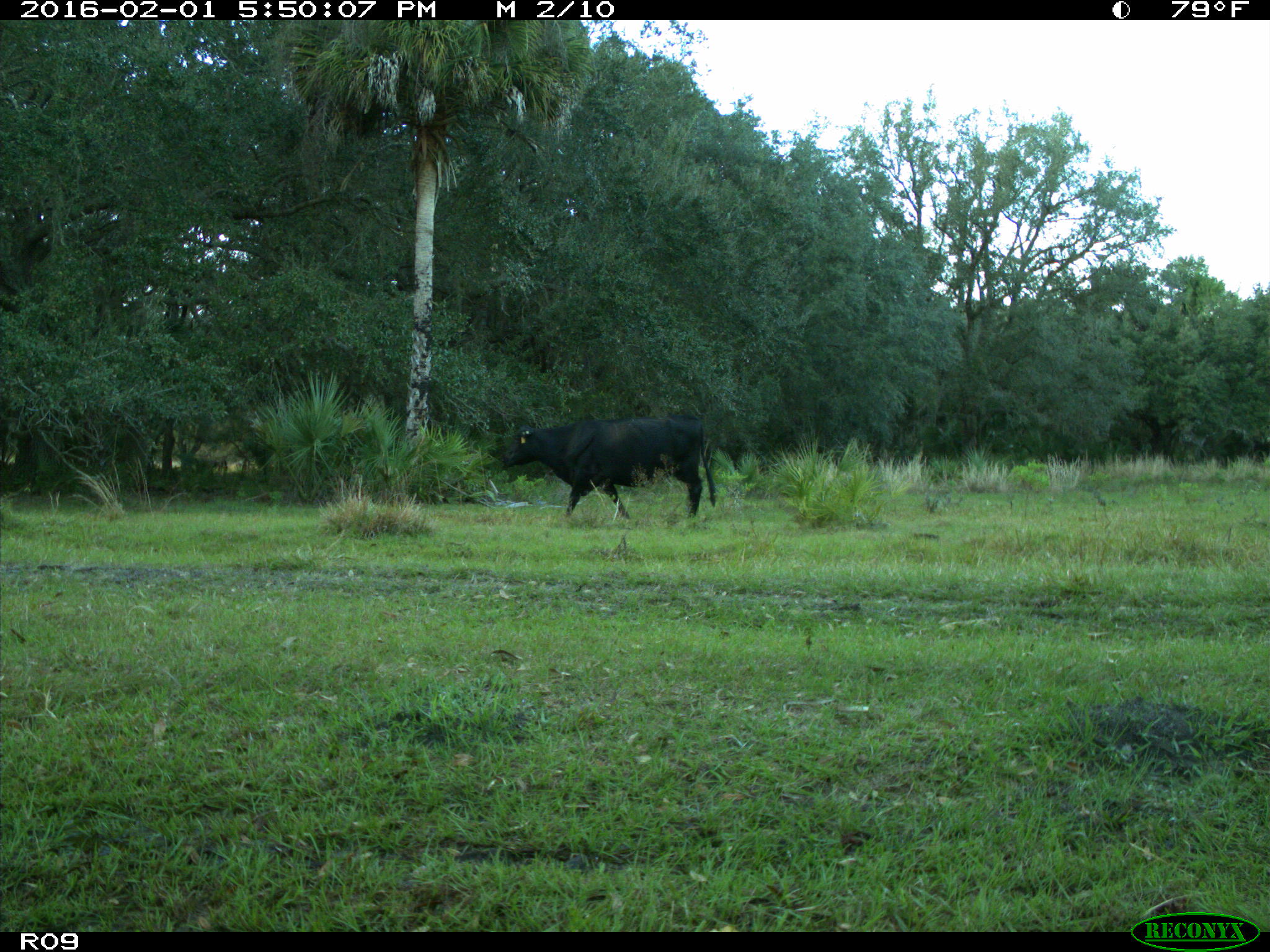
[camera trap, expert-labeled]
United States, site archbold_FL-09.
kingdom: Animalia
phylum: Chordata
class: Mammalia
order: Artiodactyla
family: Bovidae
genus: Bos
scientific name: Bos taurus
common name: domestic cow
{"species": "Bos taurus (domestic cow)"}